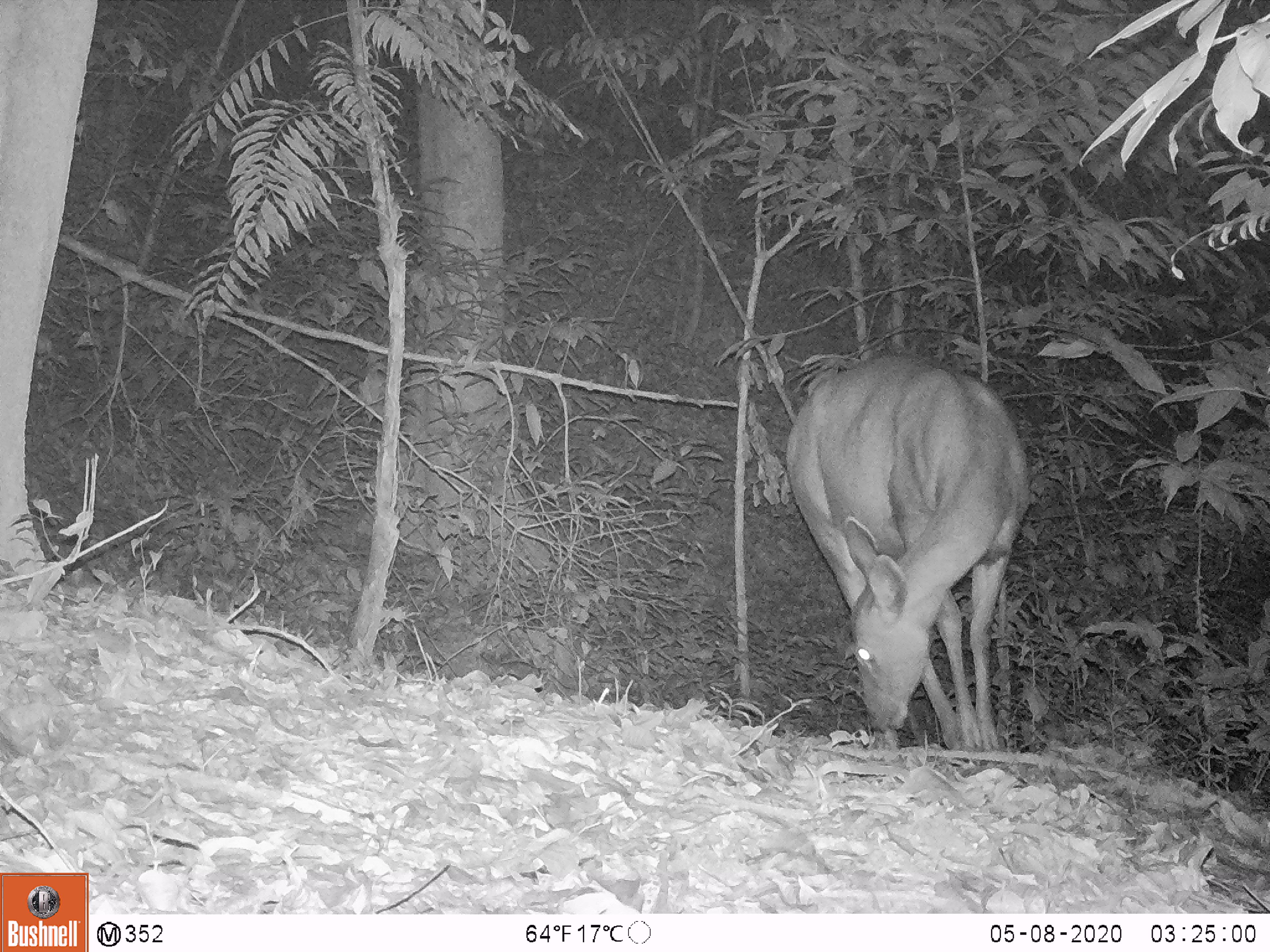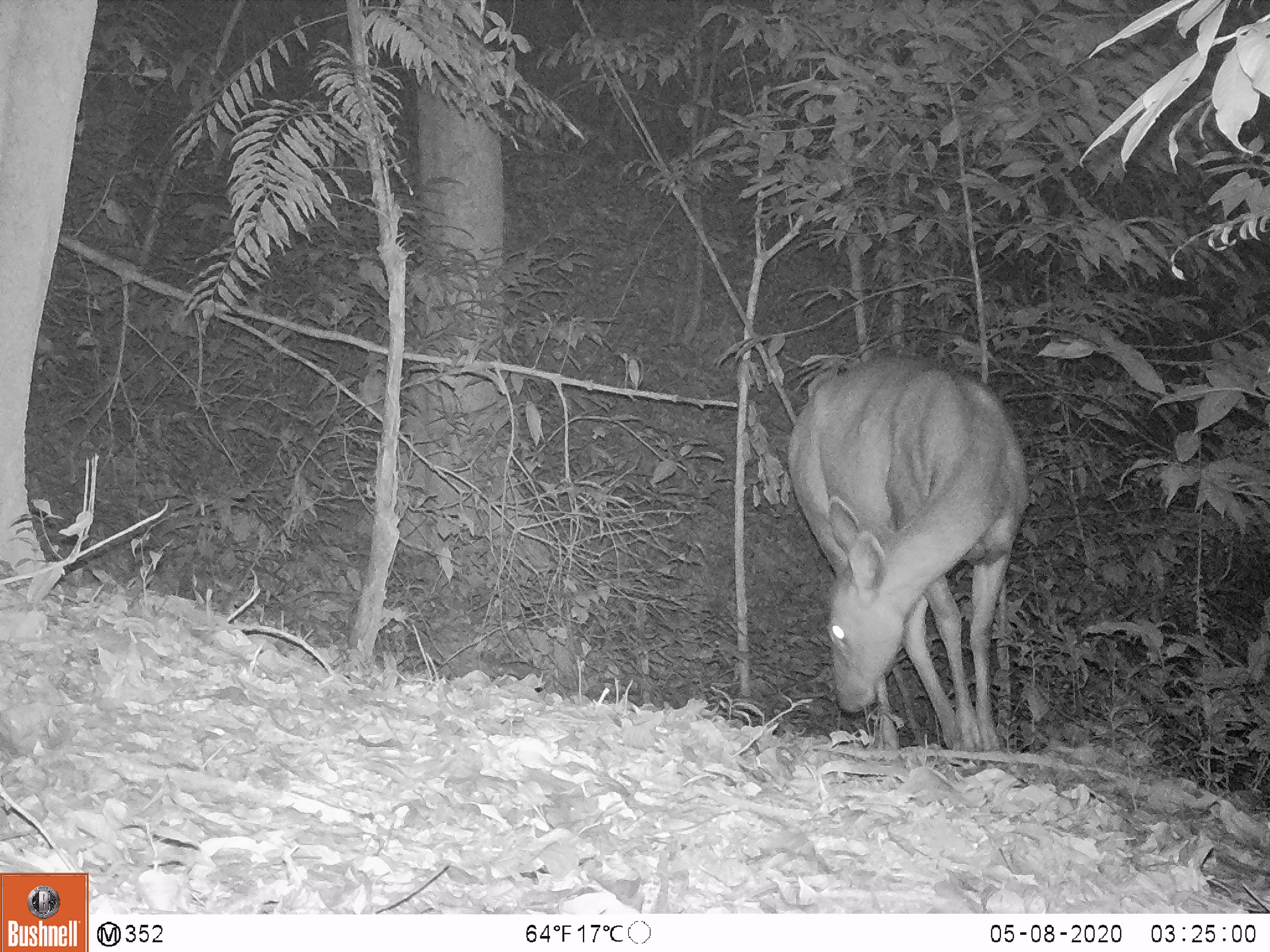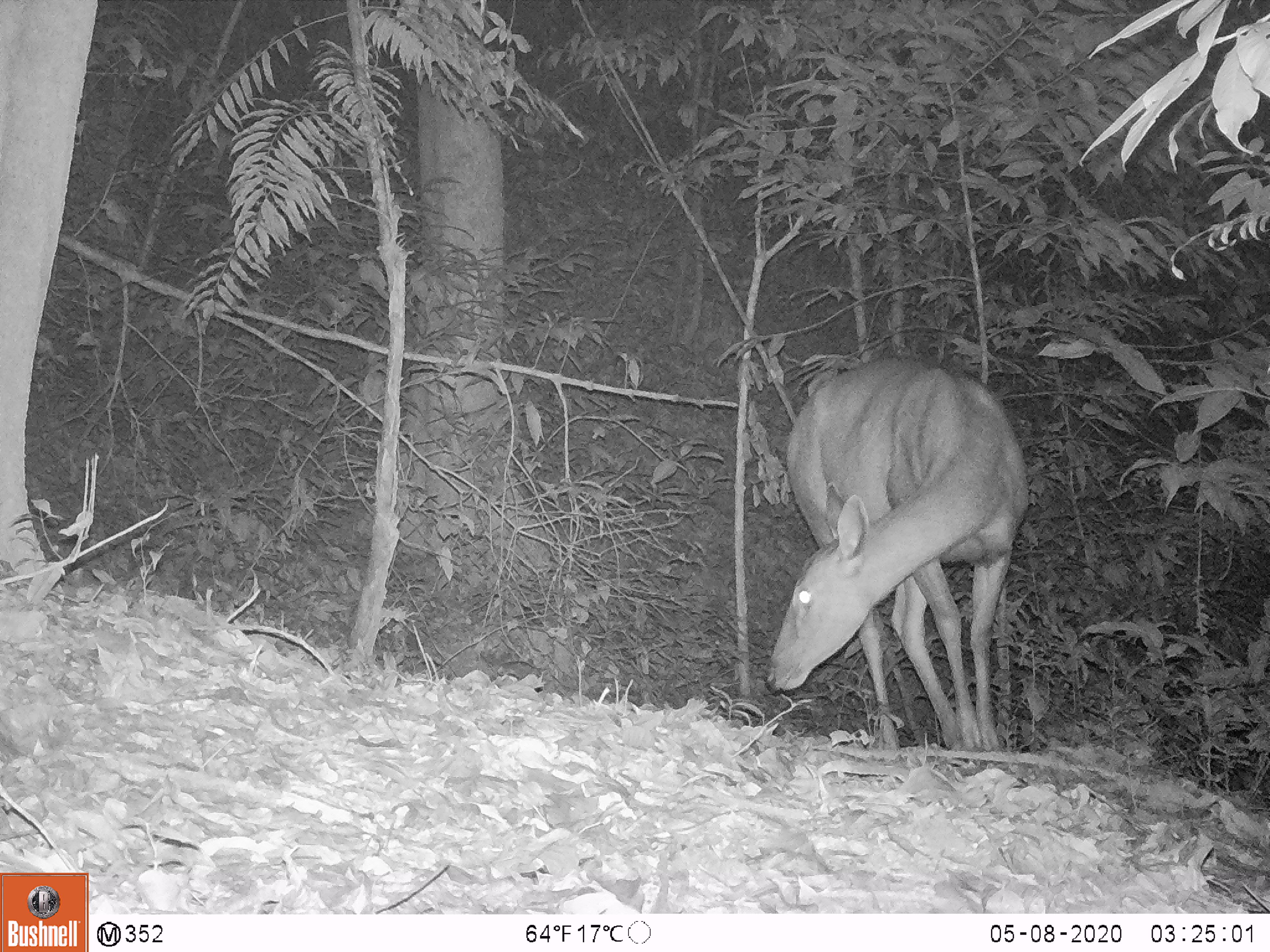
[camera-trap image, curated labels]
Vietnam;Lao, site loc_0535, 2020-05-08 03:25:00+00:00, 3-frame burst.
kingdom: Animalia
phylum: Chordata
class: Mammalia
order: Artiodactyla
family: Cervidae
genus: Rusa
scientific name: Rusa unicolor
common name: sambar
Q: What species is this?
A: Sambar (Rusa unicolor).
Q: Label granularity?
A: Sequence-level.